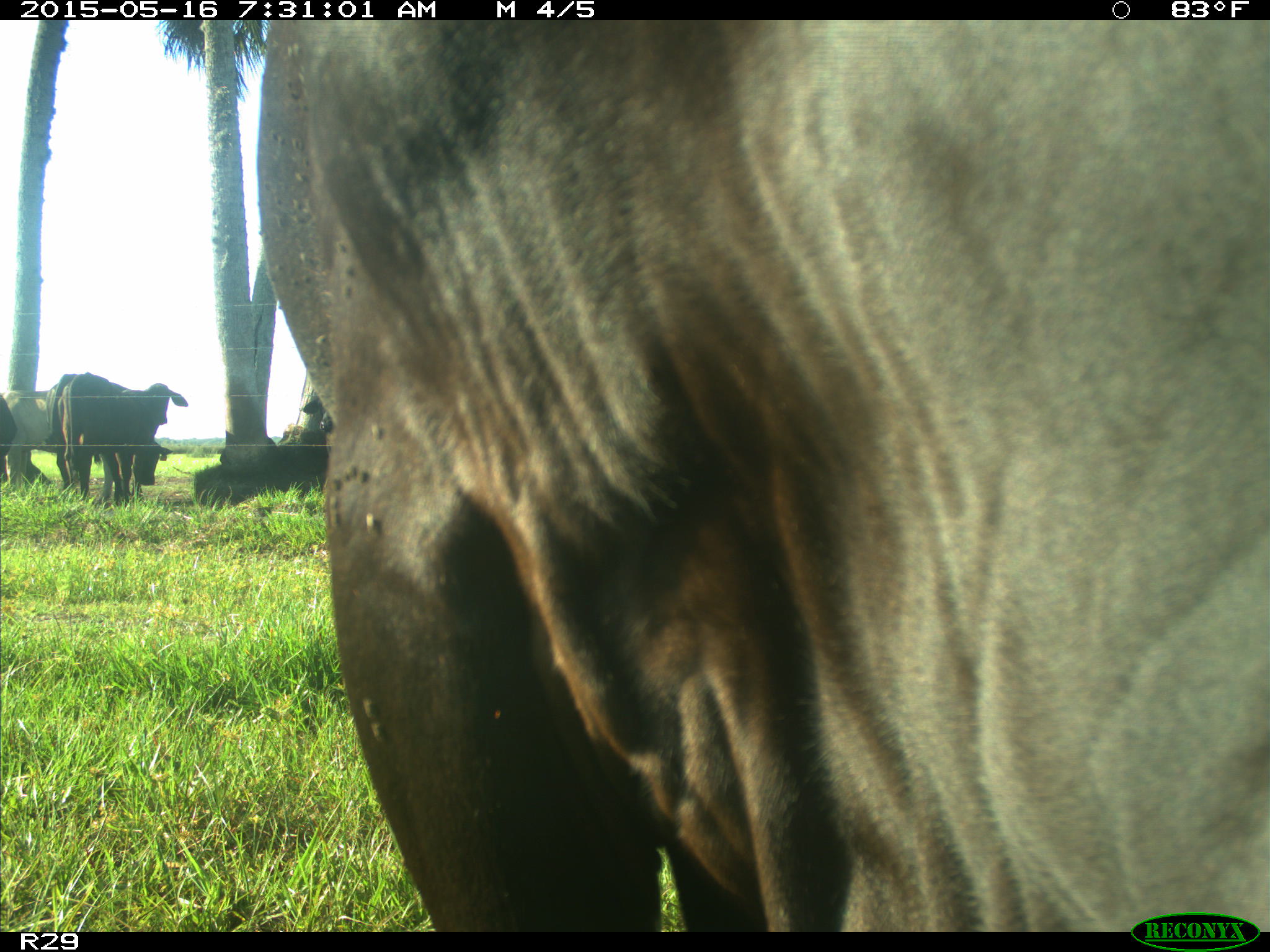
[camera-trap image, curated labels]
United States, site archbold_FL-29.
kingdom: Animalia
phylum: Chordata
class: Mammalia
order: Artiodactyla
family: Bovidae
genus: Bos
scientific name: Bos taurus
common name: domestic cow